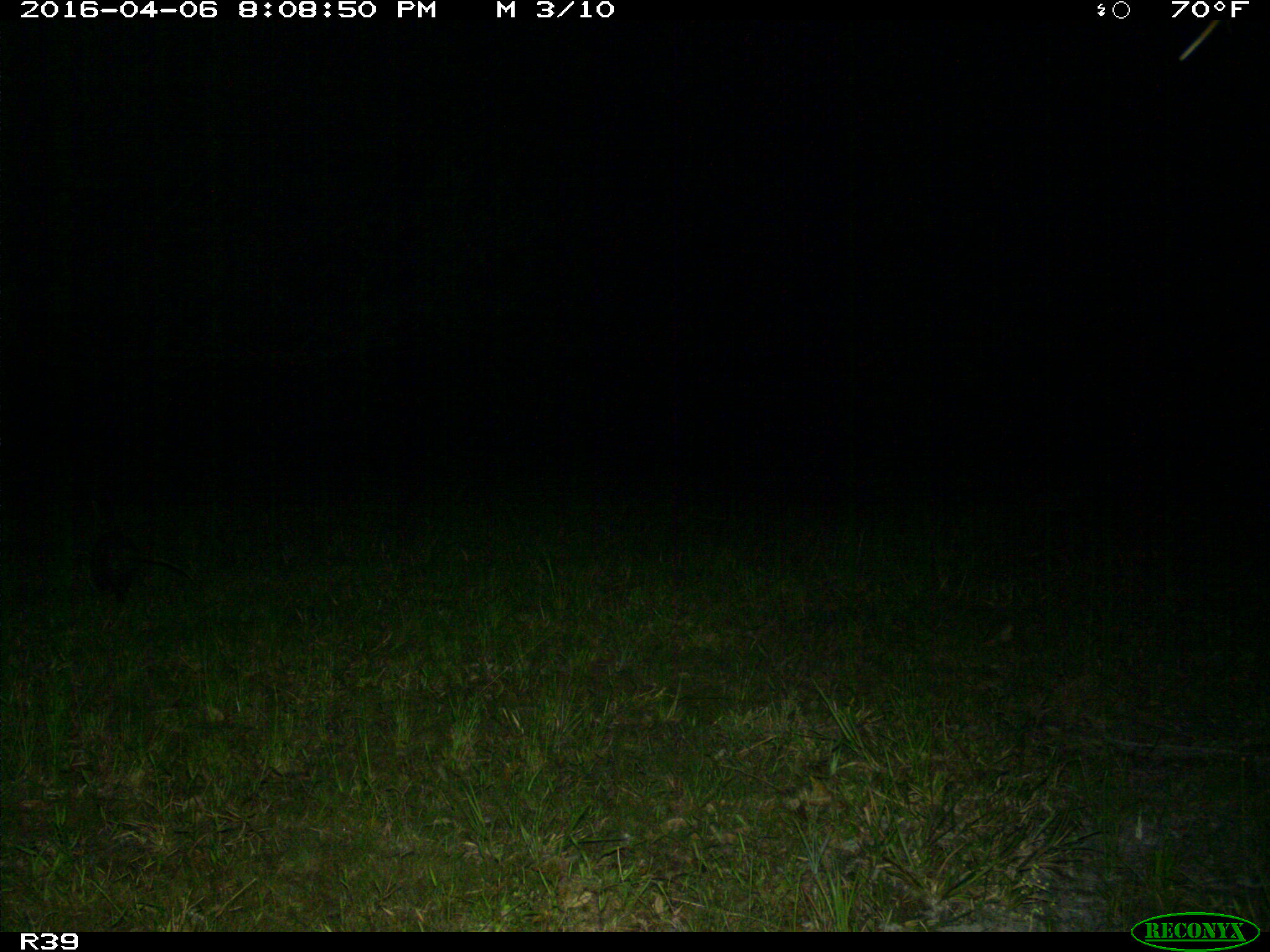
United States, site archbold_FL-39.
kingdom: Animalia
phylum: Chordata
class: Mammalia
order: Cingulata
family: Dasypodidae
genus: Dasypus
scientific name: Dasypus novemcinctus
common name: nine-banded armadillo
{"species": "Dasypus novemcinctus (nine-banded armadillo)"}